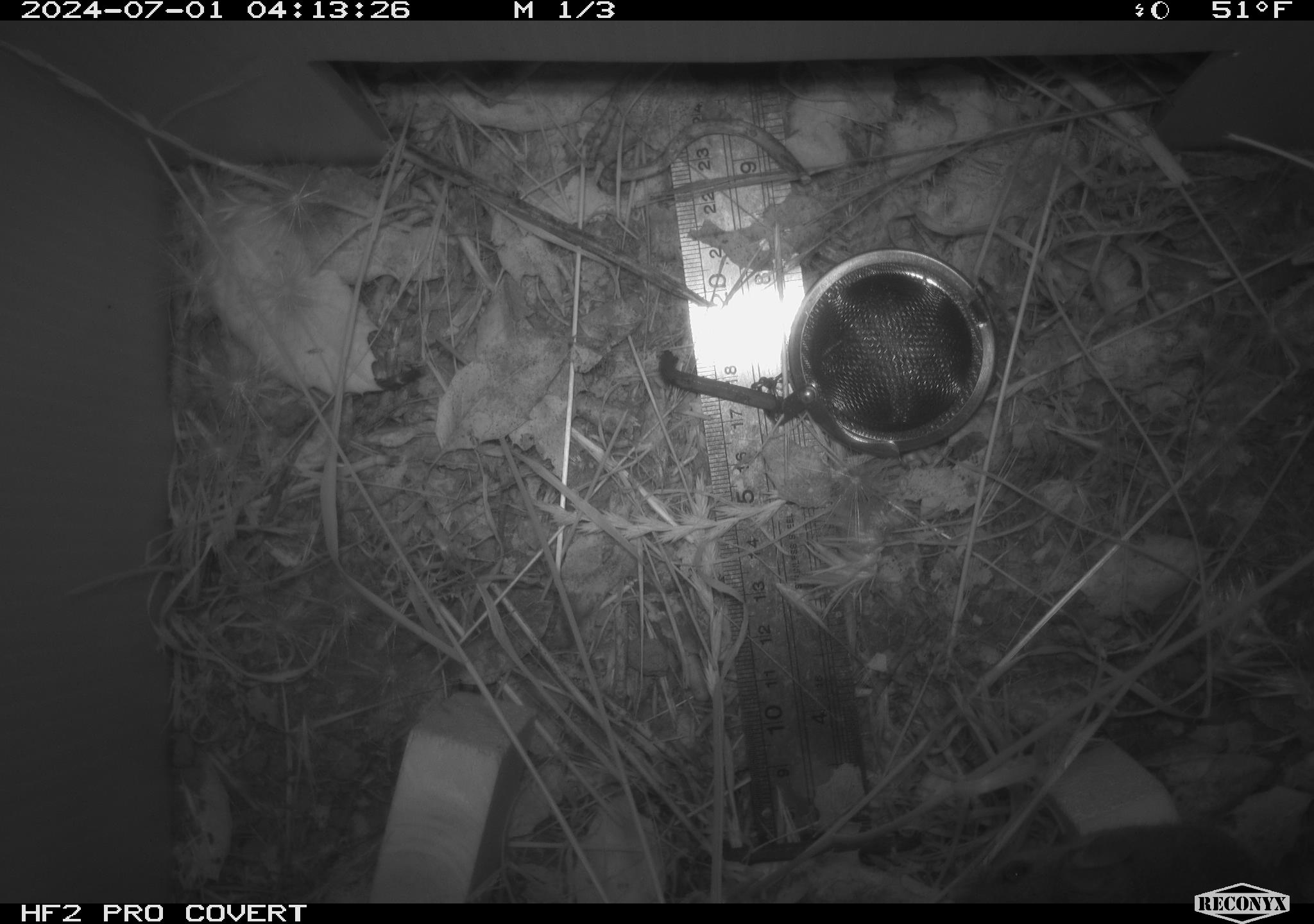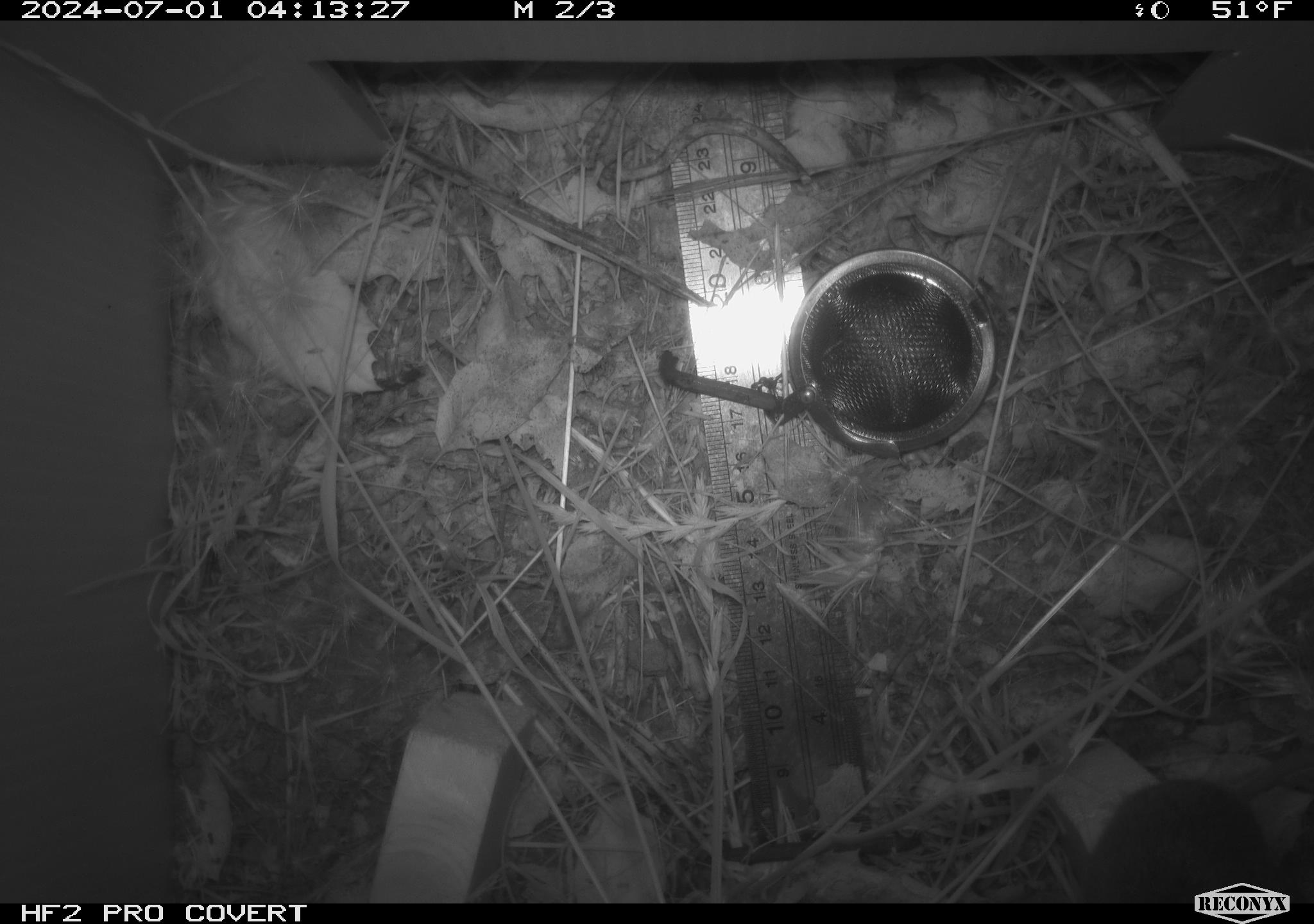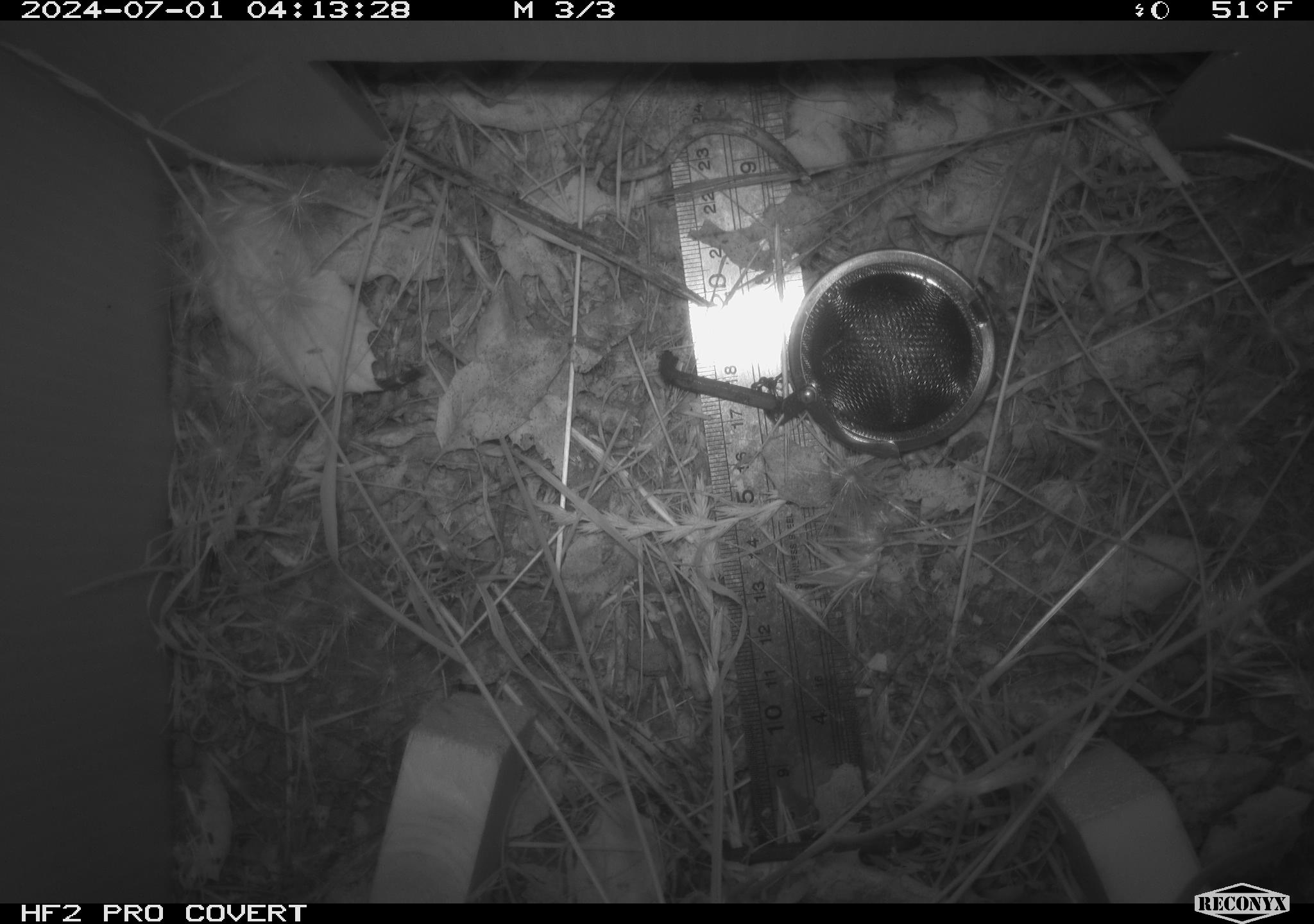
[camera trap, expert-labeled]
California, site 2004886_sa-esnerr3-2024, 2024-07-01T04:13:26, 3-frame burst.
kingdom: Animalia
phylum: Chordata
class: Mammalia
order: Rodentia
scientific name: Rodentia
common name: rodent